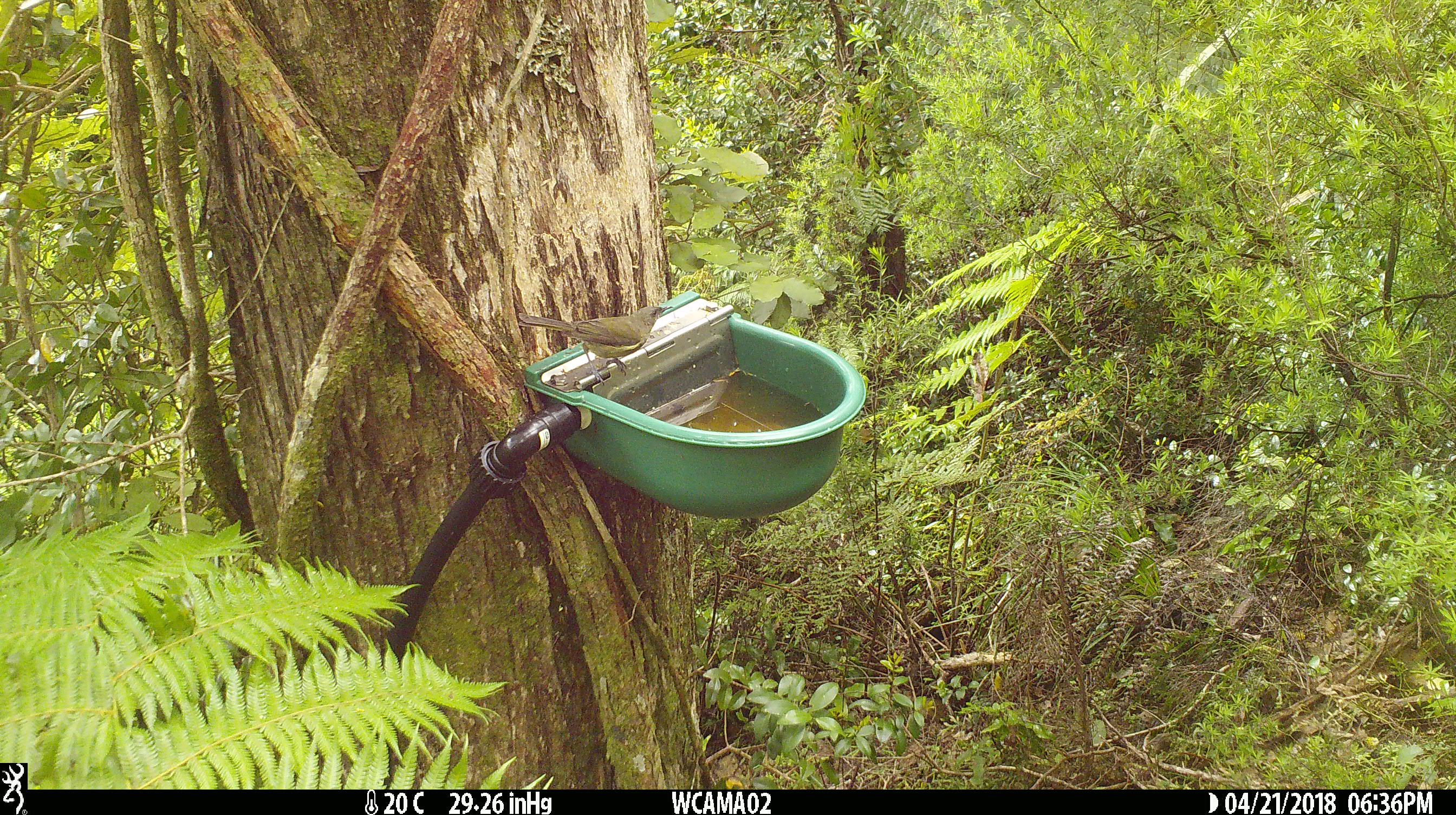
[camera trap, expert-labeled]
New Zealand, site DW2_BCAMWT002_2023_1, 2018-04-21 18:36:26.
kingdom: Animalia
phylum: Chordata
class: Aves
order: Passeriformes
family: Meliphagidae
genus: Anthornis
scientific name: Anthornis melanura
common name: new zealand bellbird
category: bellbird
Bellbird (new zealand bellbird) (Anthornis melanura).